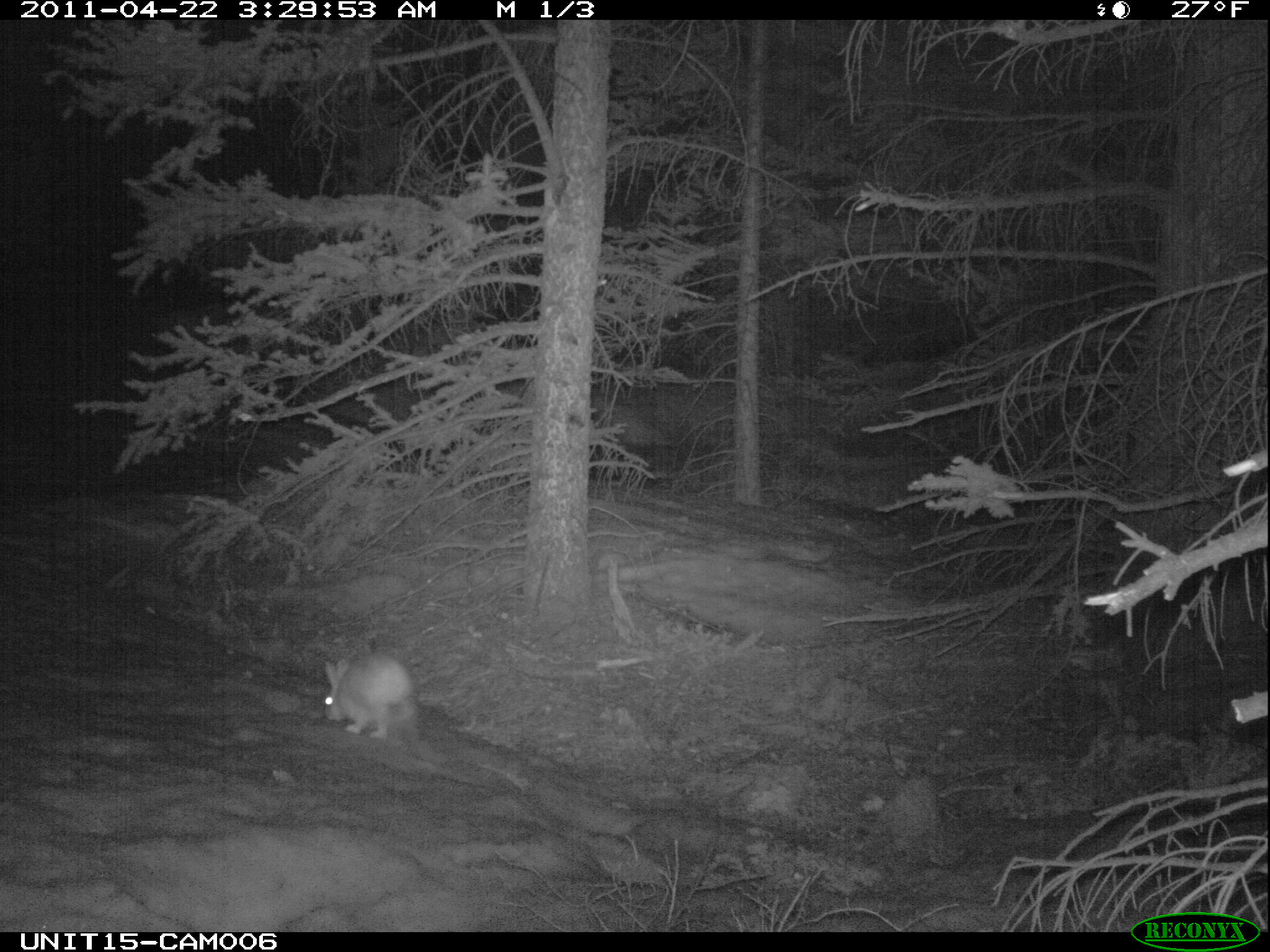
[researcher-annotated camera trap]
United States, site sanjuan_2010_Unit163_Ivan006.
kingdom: Animalia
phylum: Chordata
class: Mammalia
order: Lagomorpha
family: Leporidae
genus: Lepus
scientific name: Lepus americanus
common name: snowshoe hare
Lepus americanus (snowshoe hare).